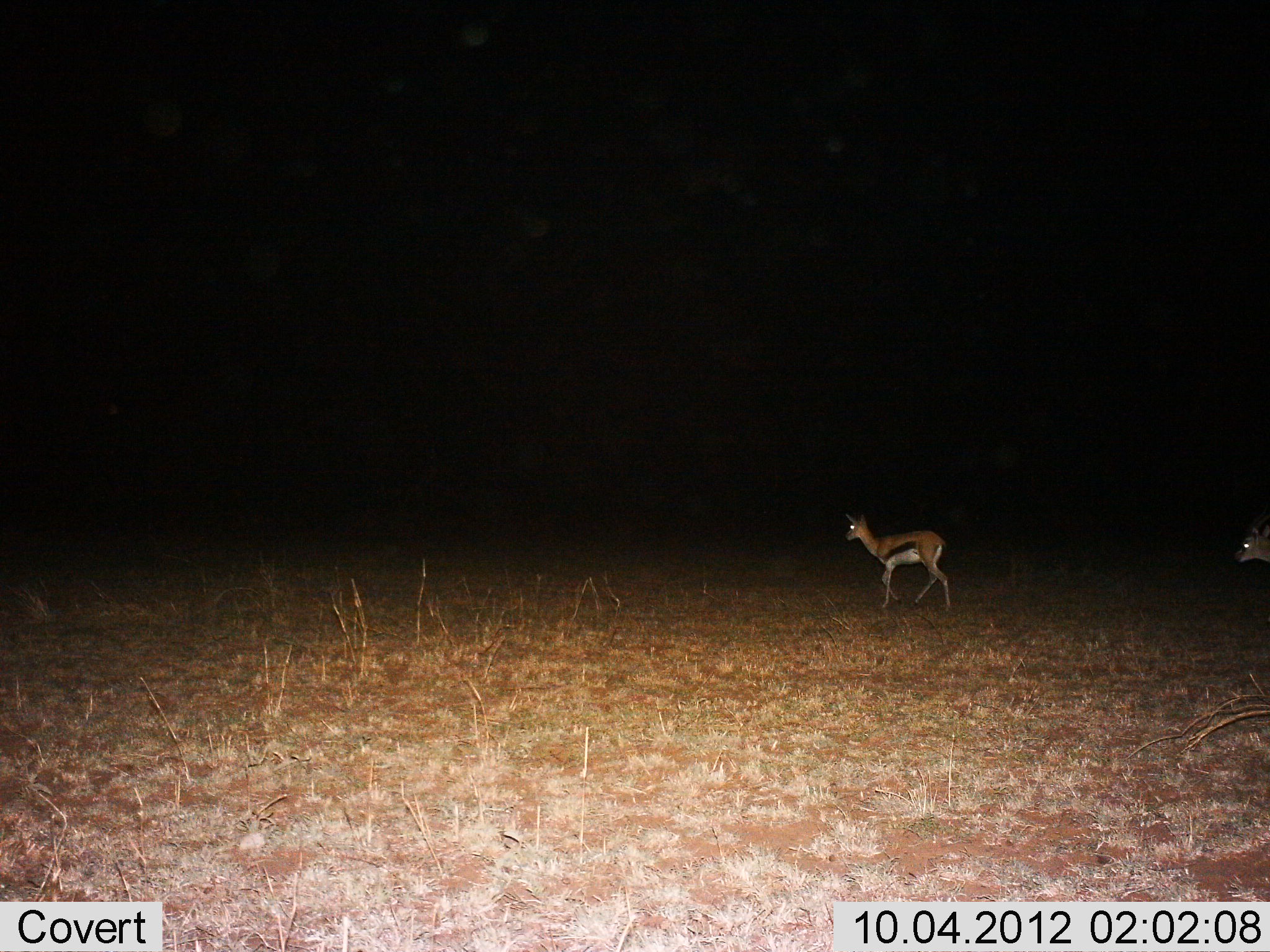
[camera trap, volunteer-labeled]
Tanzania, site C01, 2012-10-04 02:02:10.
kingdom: Animalia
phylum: Chordata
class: Mammalia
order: Artiodactyla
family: Bovidae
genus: Eudorcas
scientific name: Eudorcas thomsonii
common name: thomson's gazelle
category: gazellethomsons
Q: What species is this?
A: Gazellethomsons (thomson's gazelle) (Eudorcas thomsonii).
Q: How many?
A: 2.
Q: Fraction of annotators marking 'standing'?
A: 20%.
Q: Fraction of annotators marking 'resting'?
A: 0%.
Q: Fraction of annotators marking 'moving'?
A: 90%.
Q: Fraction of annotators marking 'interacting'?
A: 0%.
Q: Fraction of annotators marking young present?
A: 0%.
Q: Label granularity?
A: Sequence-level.